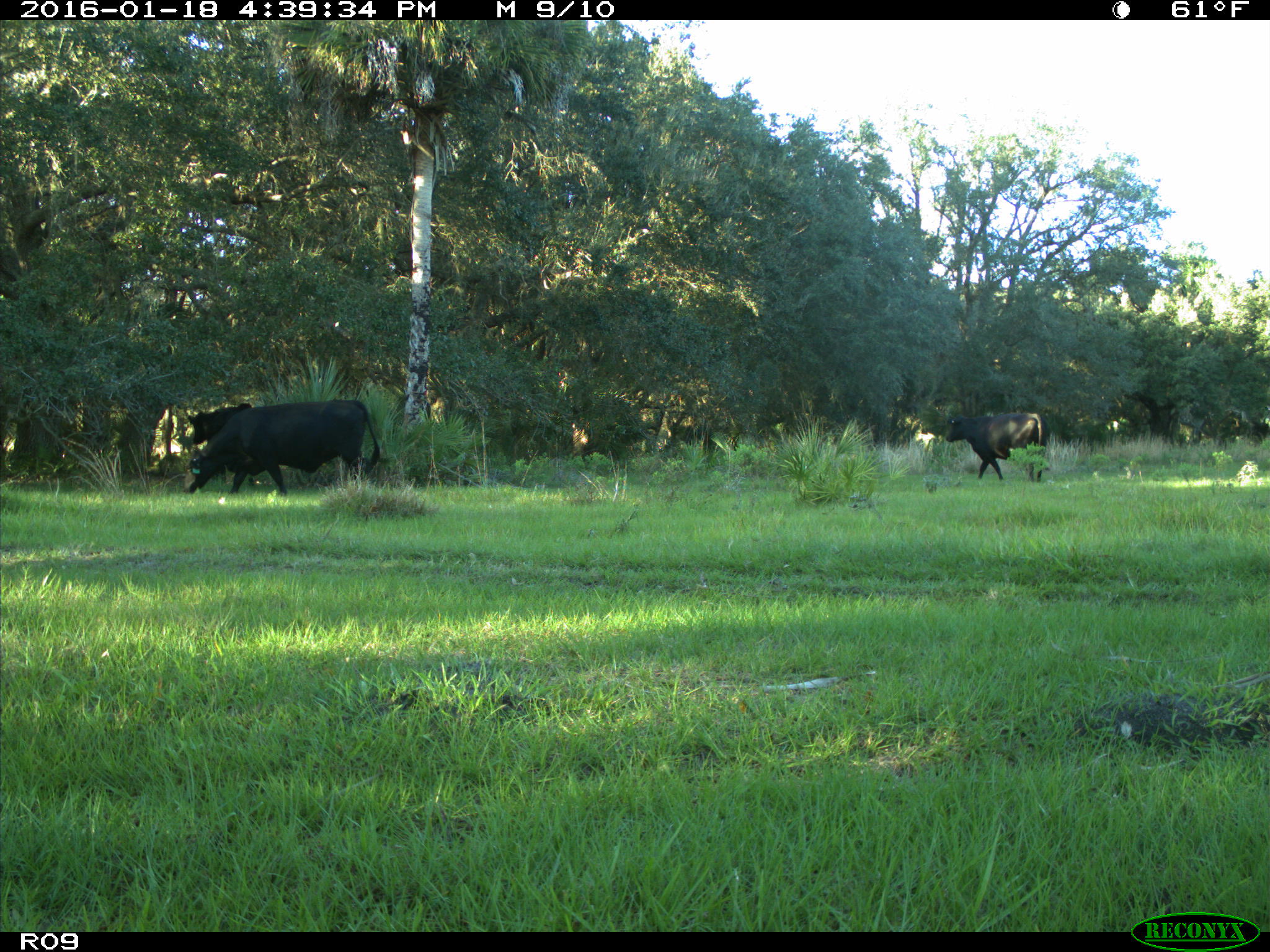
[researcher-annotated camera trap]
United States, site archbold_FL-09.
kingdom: Animalia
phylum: Chordata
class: Mammalia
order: Artiodactyla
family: Bovidae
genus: Bos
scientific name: Bos taurus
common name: domestic cow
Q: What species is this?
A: Bos taurus (domestic cow).